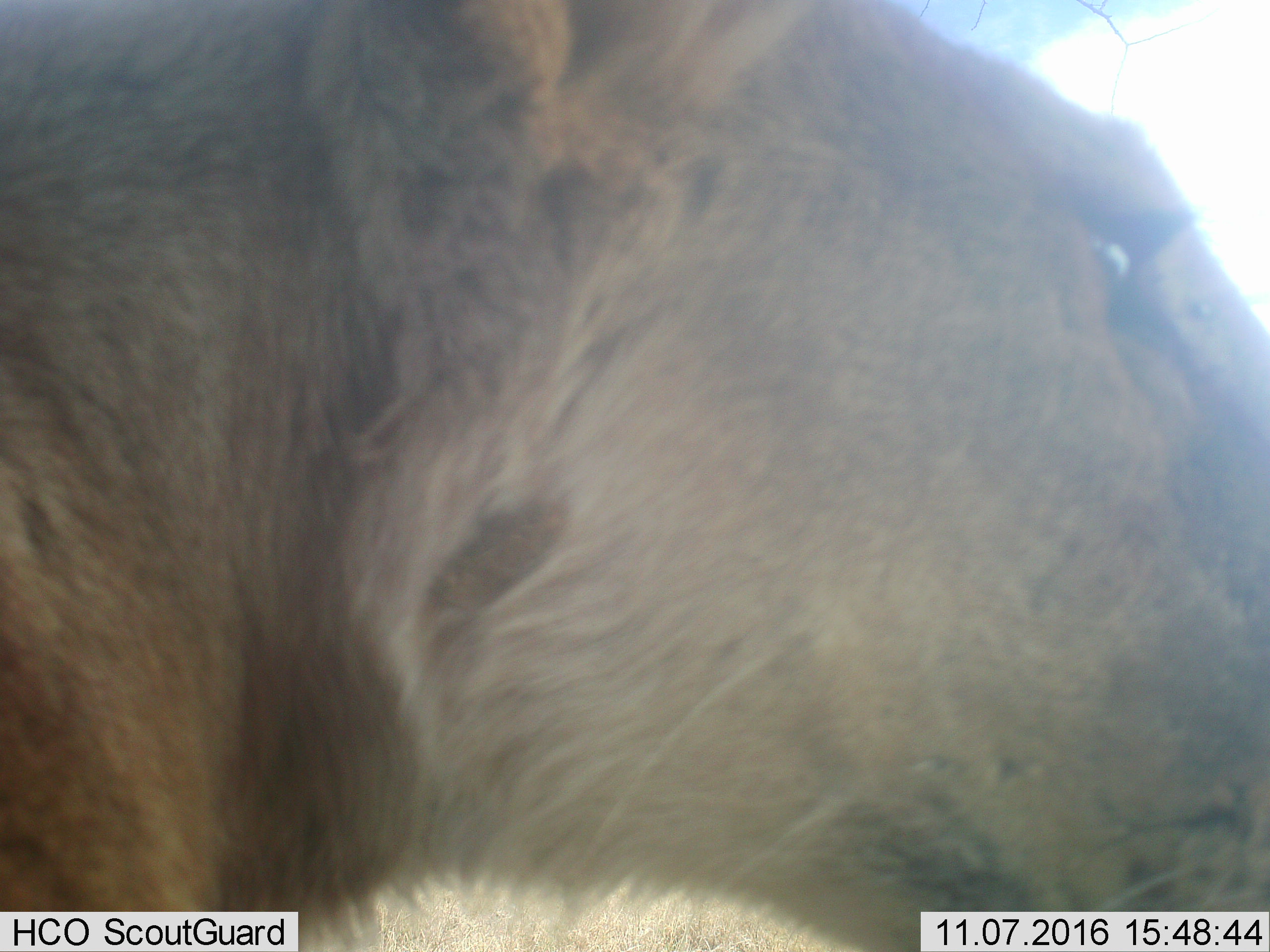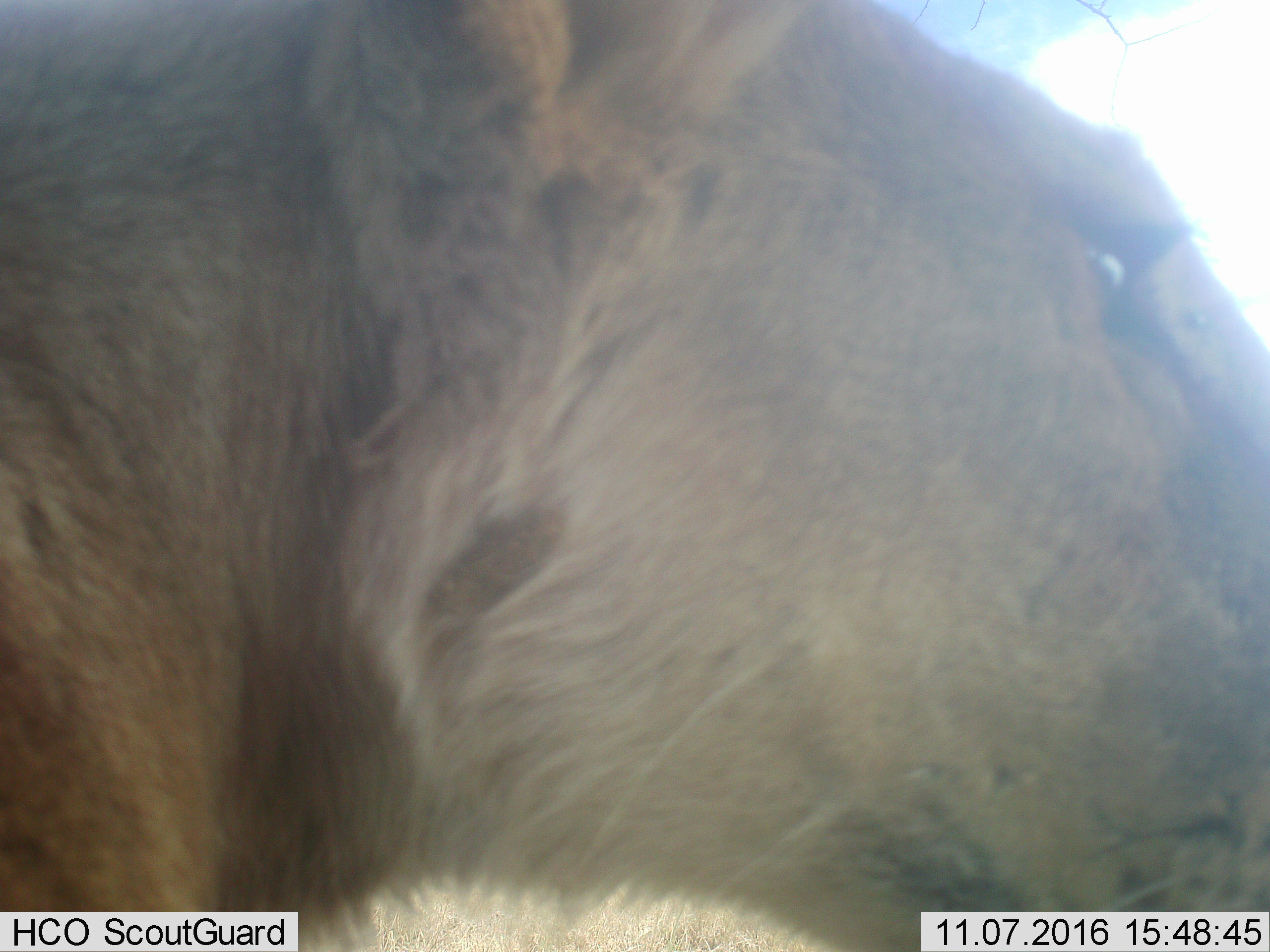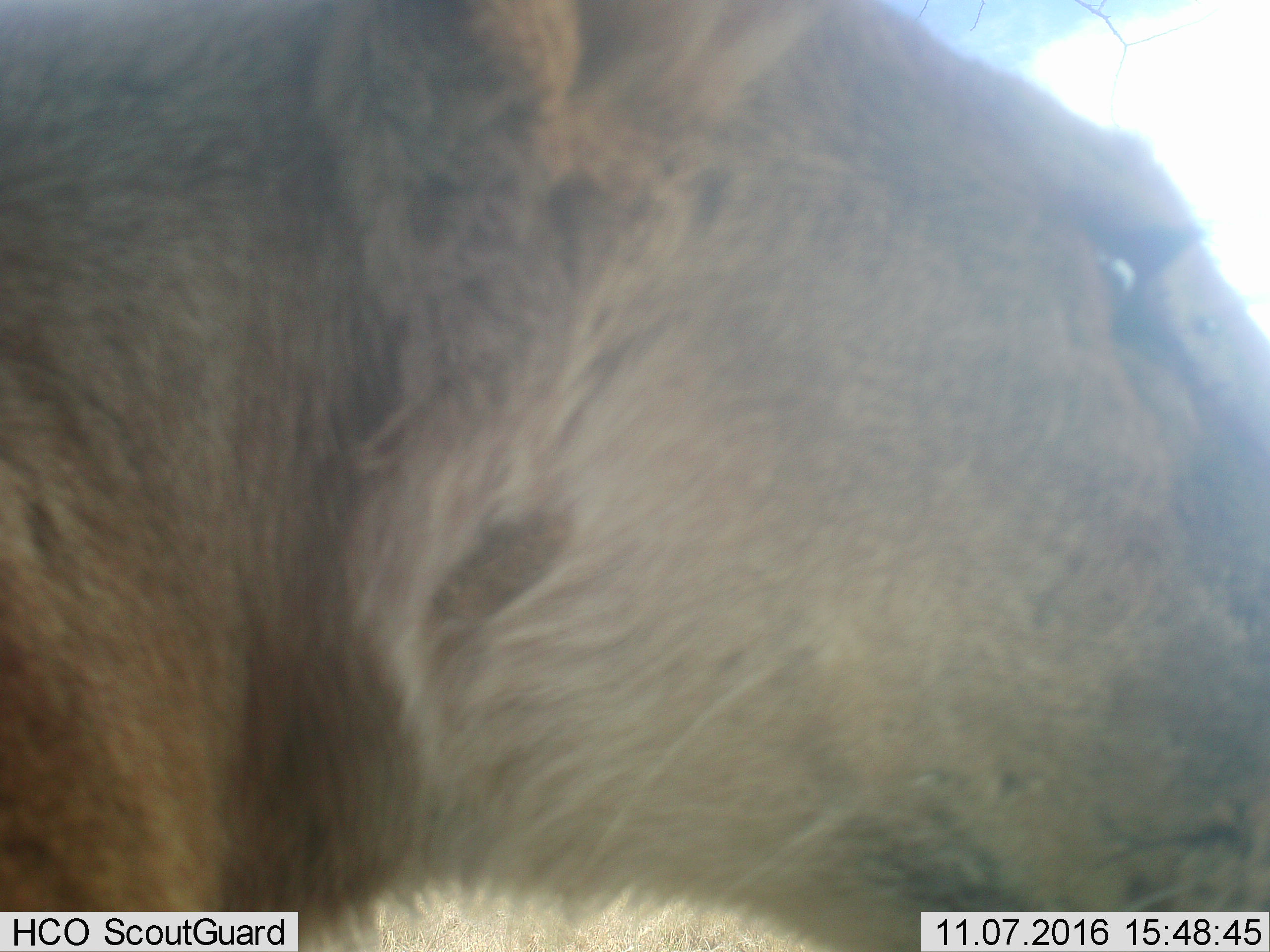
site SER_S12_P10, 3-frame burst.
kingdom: Animalia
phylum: Chordata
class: Mammalia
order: Carnivora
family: Felidae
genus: Panthera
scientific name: Panthera leo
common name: lion female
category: lionfemale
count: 1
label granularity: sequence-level